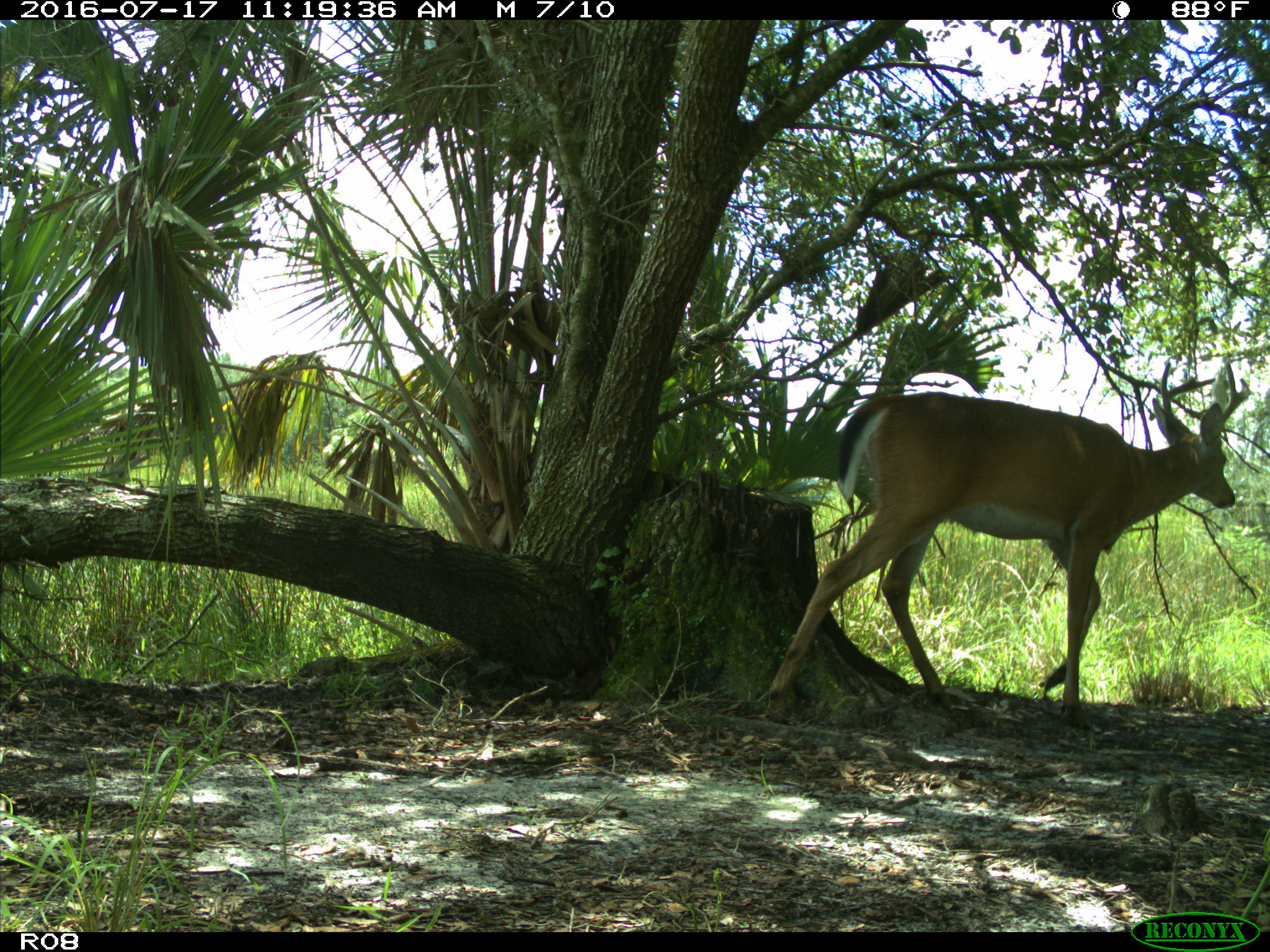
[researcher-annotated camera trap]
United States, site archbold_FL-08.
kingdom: Animalia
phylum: Chordata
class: Mammalia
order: Artiodactyla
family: Cervidae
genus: Odocoileus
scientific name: Odocoileus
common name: deer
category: unidentified deer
Unidentified deer (deer) (Odocoileus).